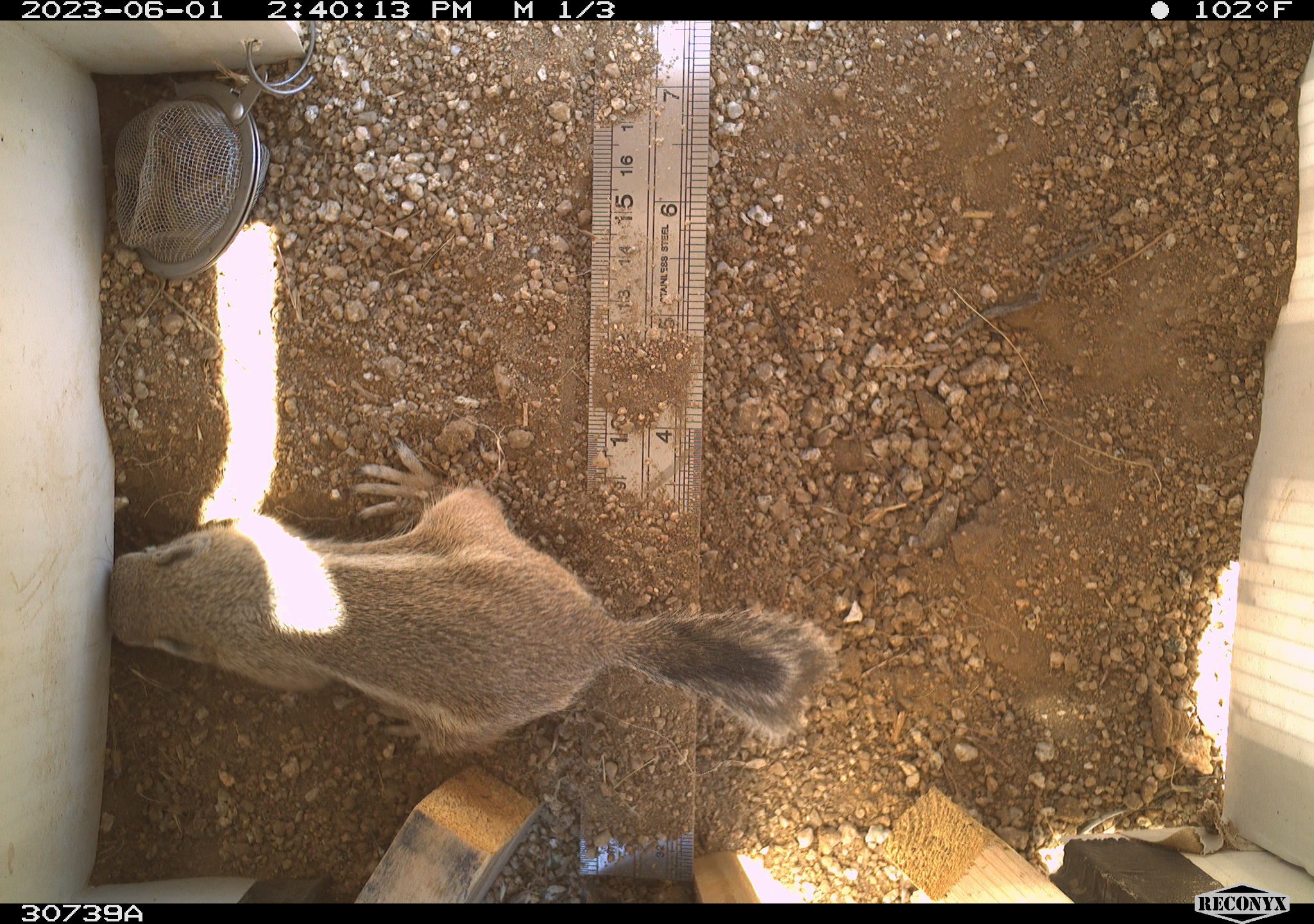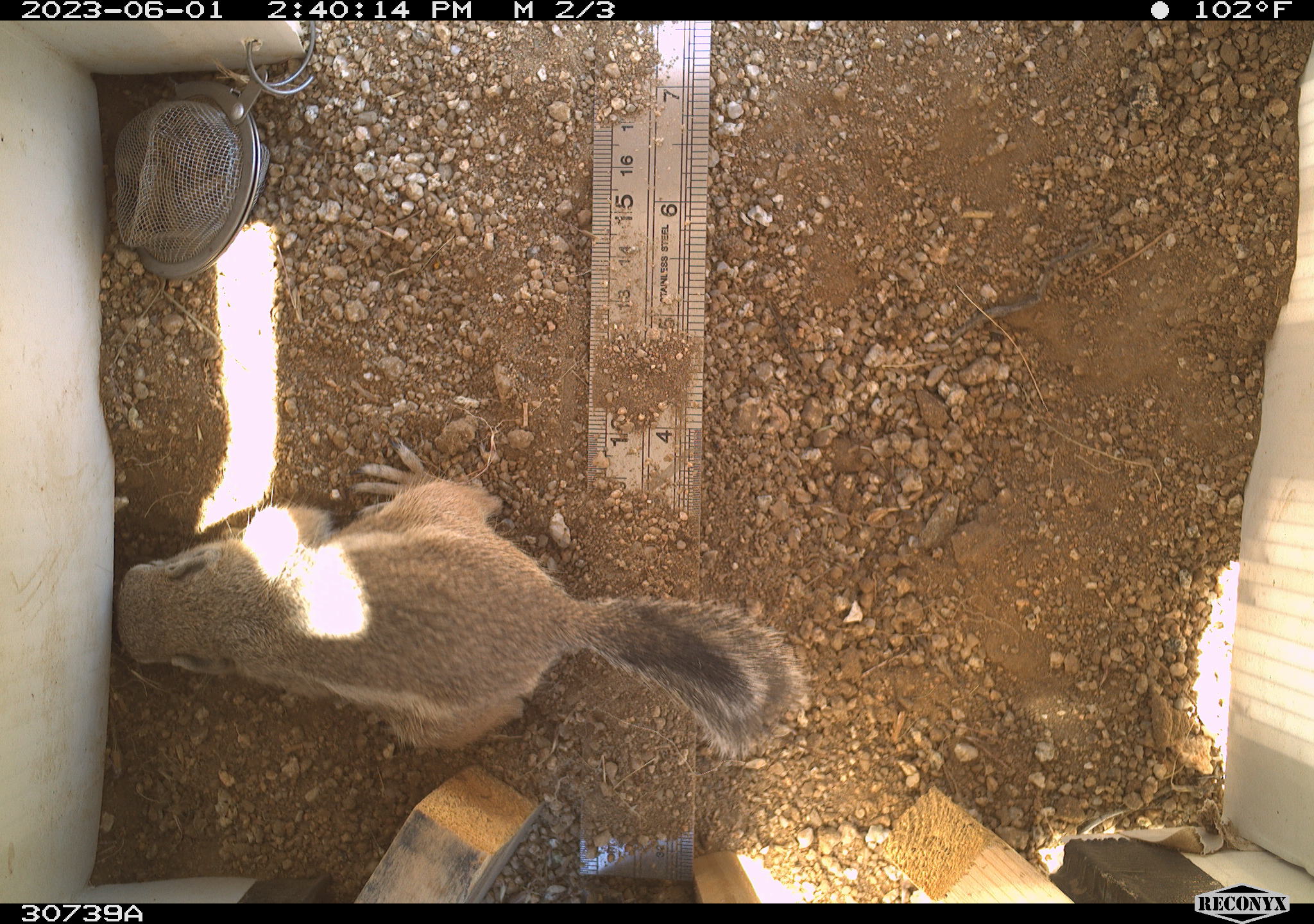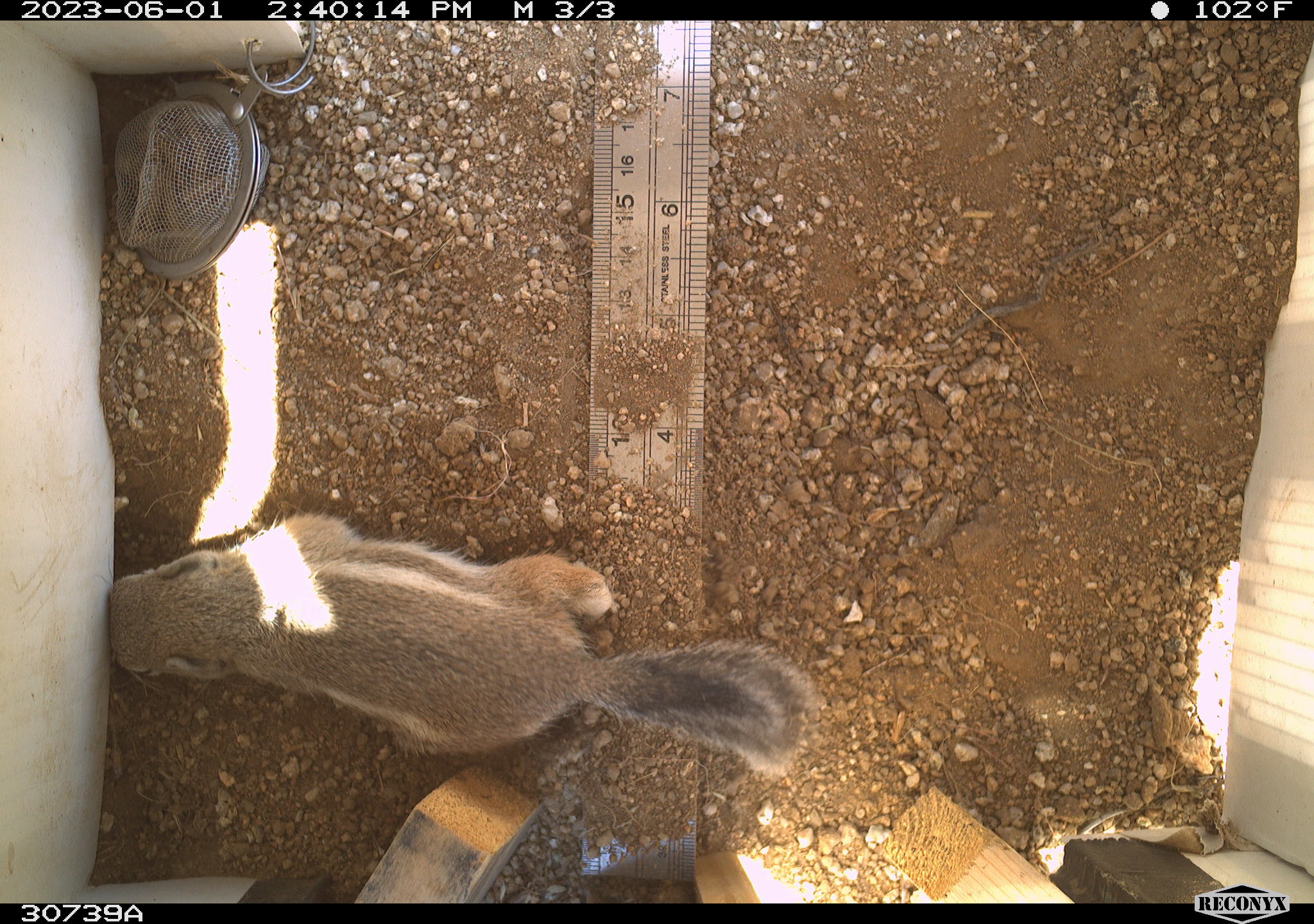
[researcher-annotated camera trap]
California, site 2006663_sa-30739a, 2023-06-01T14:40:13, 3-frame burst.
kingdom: Animalia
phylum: Chordata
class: Mammalia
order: Rodentia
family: Sciuridae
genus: Ammospermophilus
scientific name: Ammospermophilus leucurus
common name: white-tailed antelope squirrel